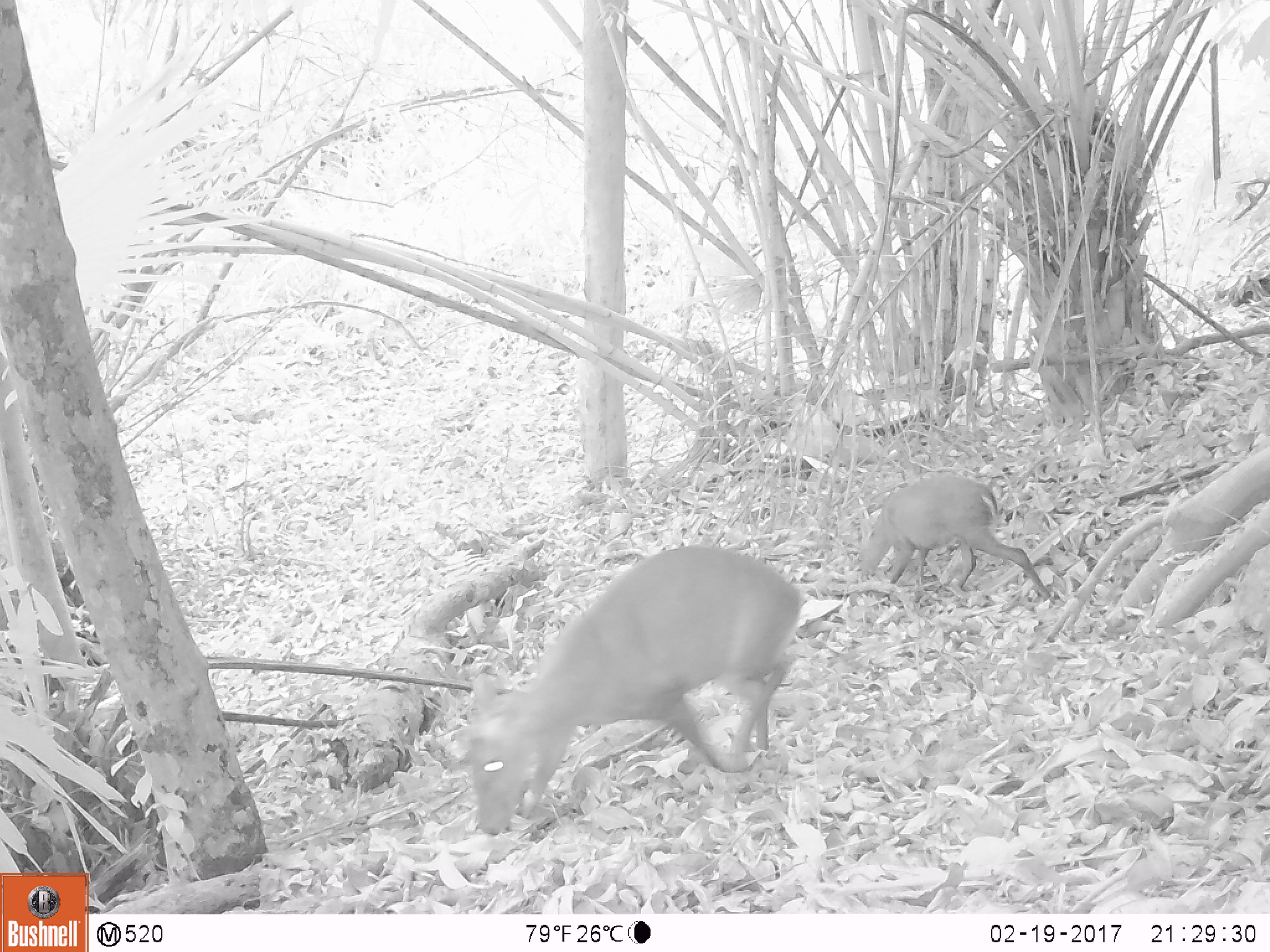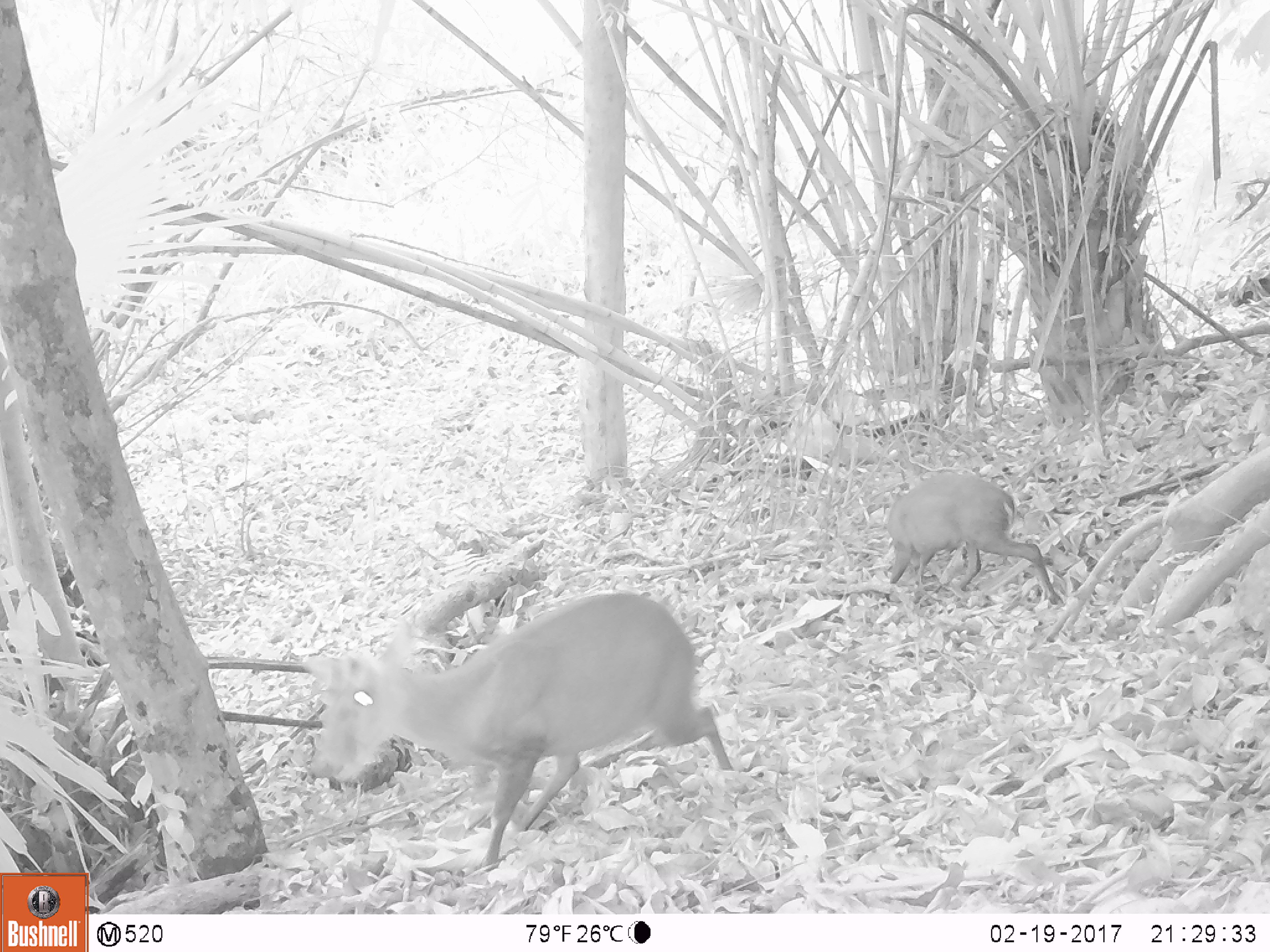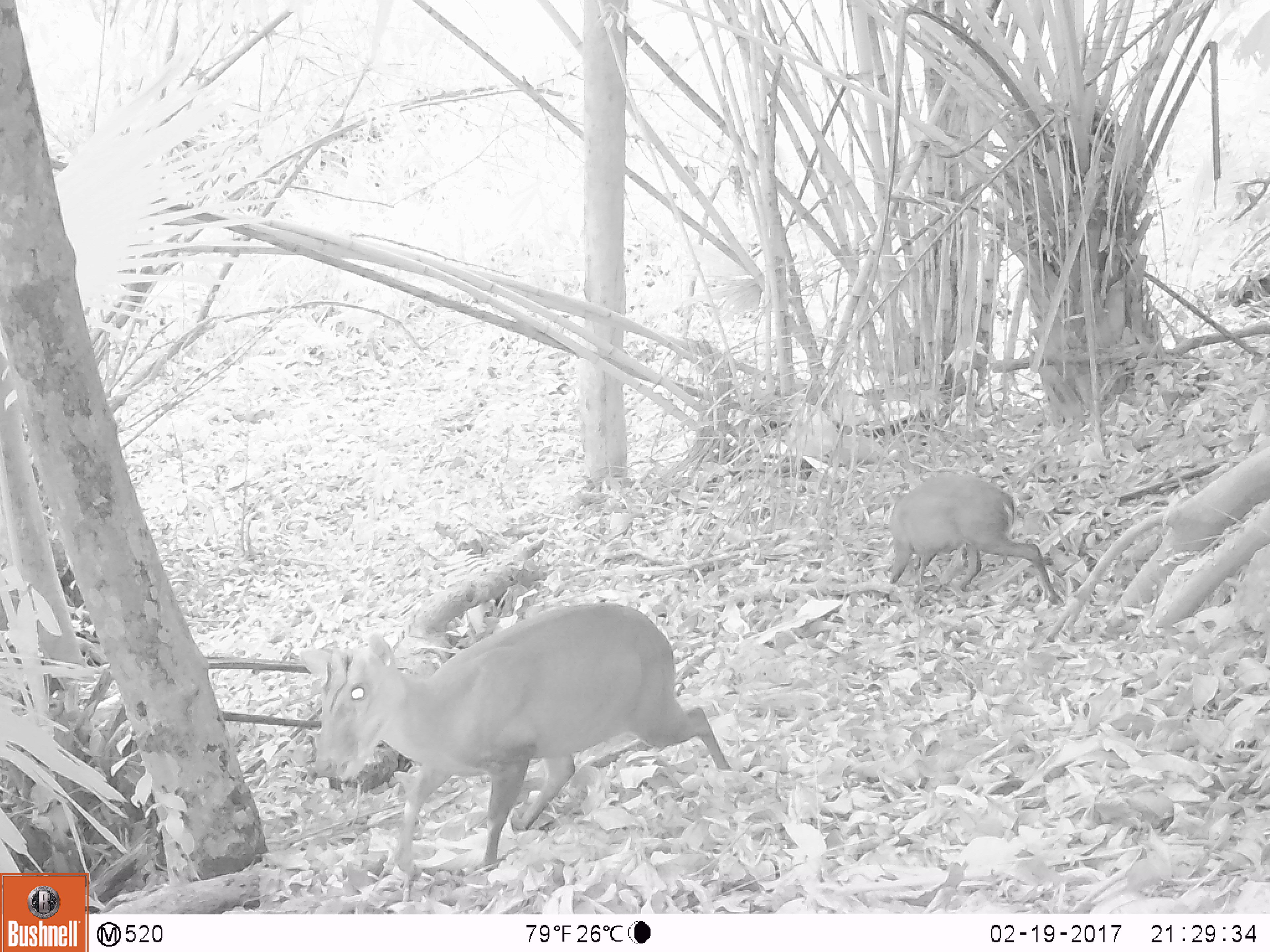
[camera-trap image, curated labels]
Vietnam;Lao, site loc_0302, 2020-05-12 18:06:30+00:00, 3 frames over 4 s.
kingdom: Animalia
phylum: Chordata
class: Mammalia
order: Artiodactyla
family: Cervidae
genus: Muntiacus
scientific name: Muntiacus rooseveltorum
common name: roosevelt's muntjac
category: roosevelts muntjac group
Roosevelts muntjac group (roosevelt's muntjac) (Muntiacus rooseveltorum). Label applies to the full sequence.